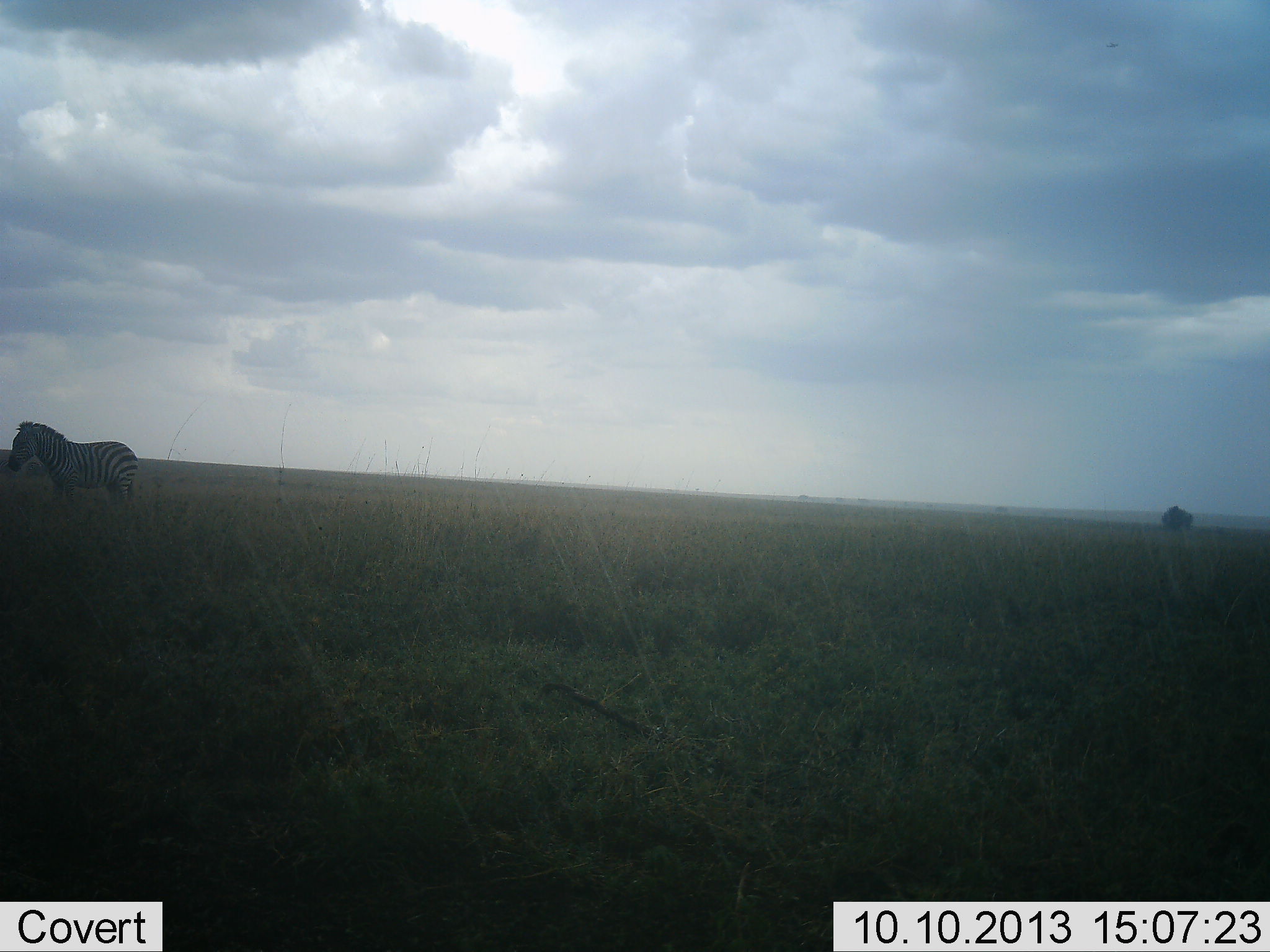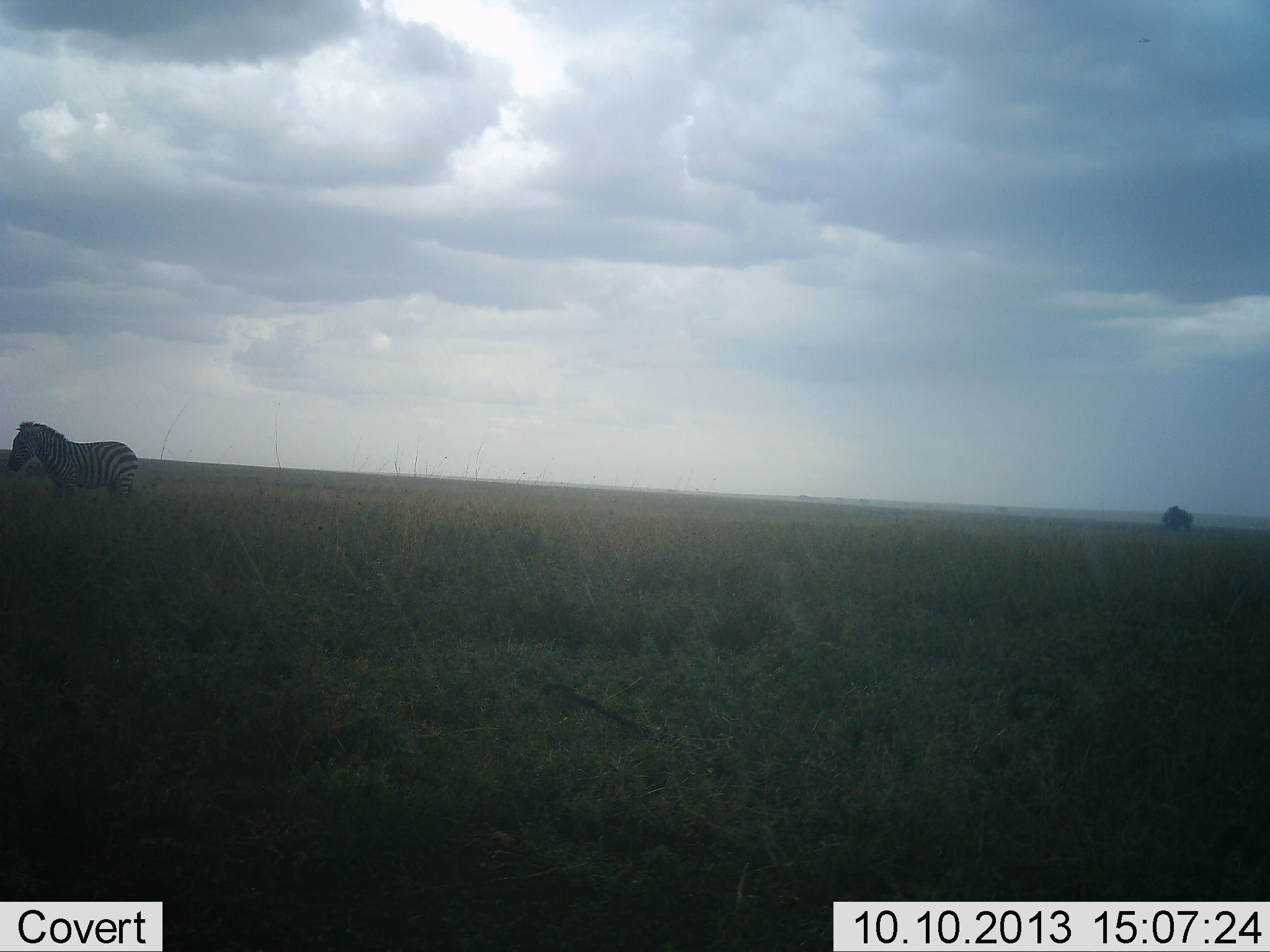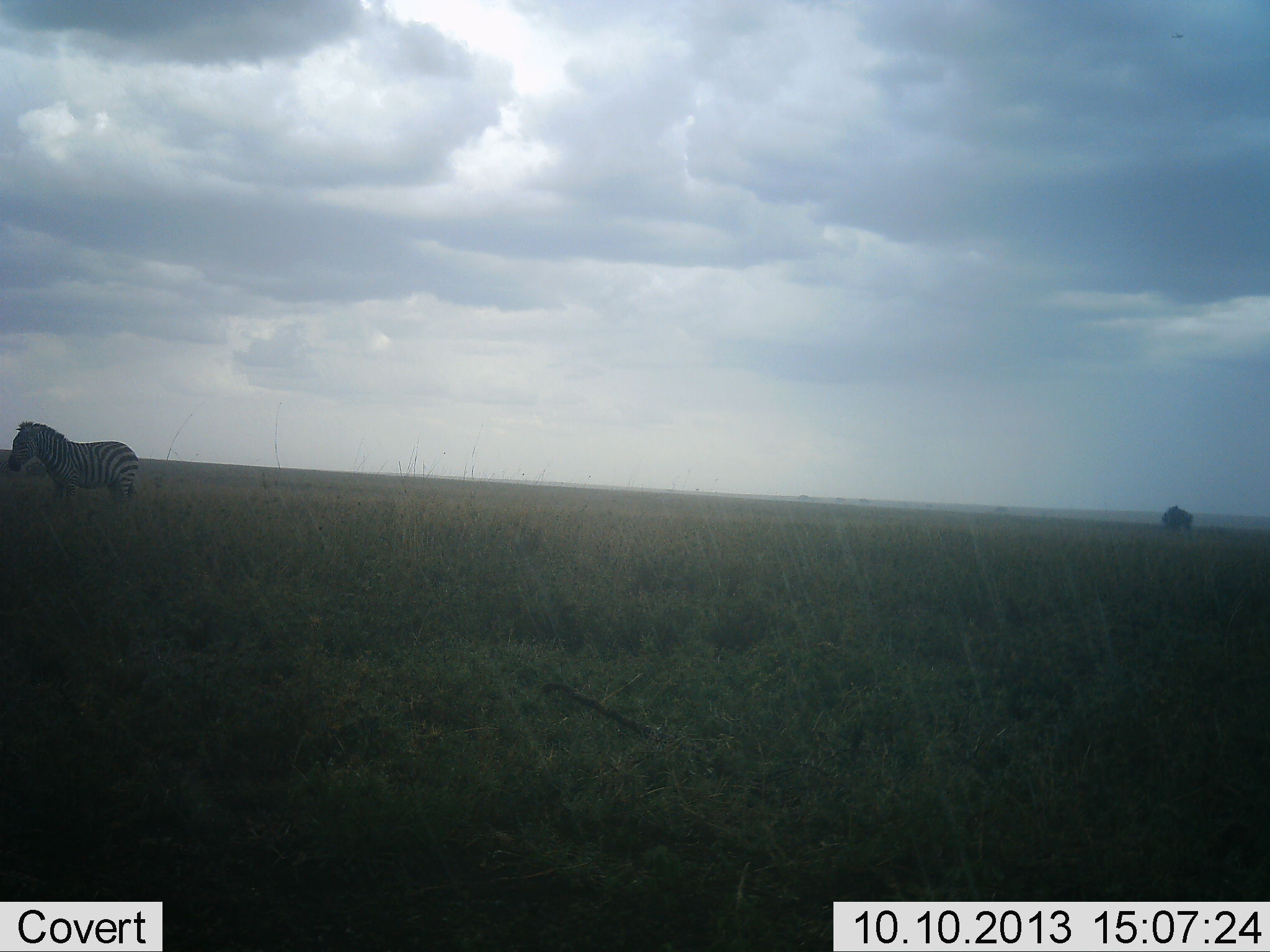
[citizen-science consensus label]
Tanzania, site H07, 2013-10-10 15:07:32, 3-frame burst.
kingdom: Animalia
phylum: Chordata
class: Mammalia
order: Perissodactyla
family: Equidae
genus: Equus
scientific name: Equus quagga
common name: plains zebra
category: zebra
Zebra (plains zebra) (Equus quagga), count 1. Behavior (volunteer vote fractions): standing 91%, resting 0%, moving 9%, interacting 0%. Young present (vote fraction): 0%. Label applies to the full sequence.